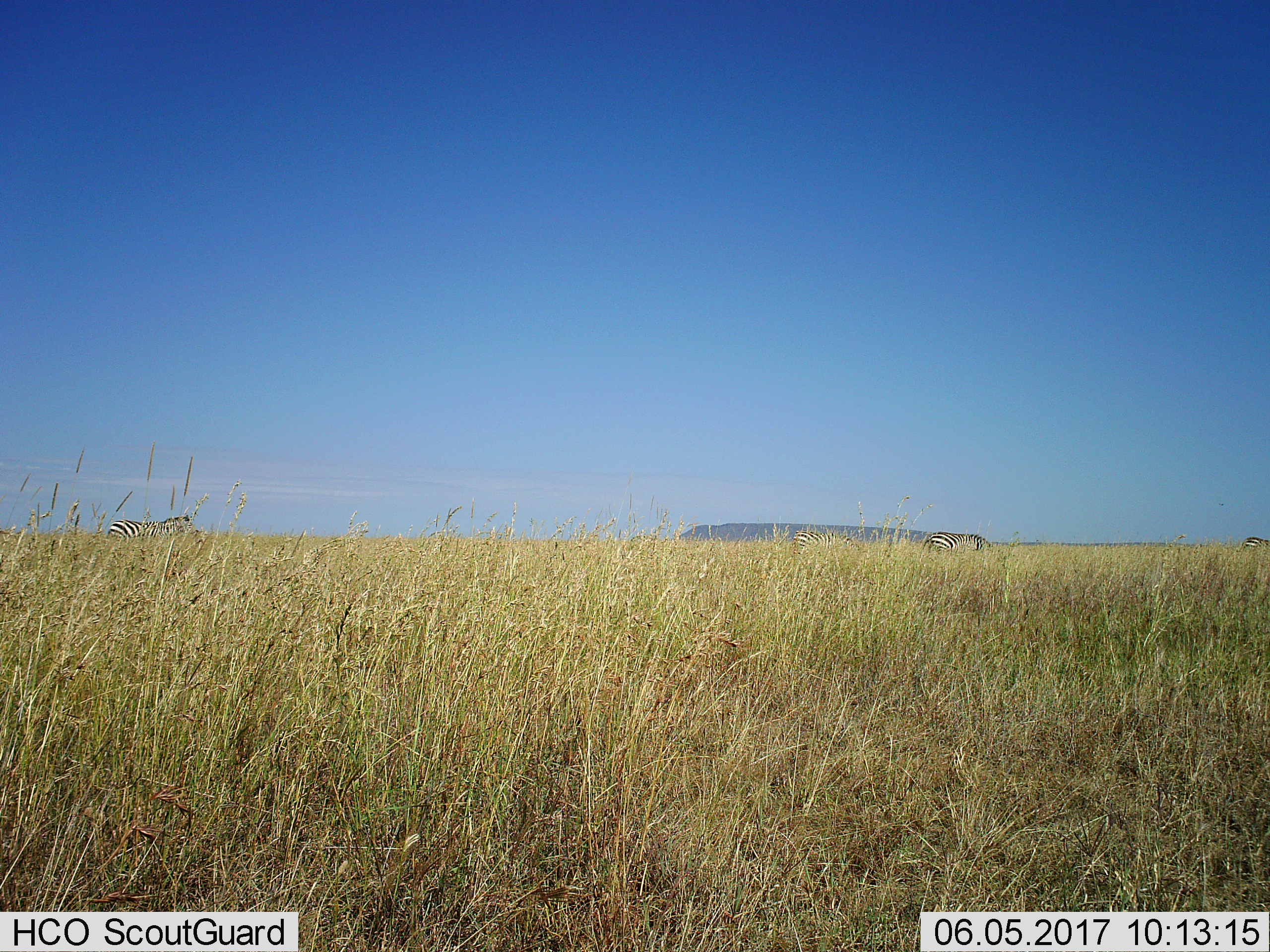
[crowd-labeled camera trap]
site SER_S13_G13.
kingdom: Animalia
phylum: Chordata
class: Mammalia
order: Perissodactyla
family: Equidae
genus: Equus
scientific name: Equus quagga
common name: plains zebra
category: zebraplains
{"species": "zebraplains (plains zebra) (Equus quagga)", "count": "4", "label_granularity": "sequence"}